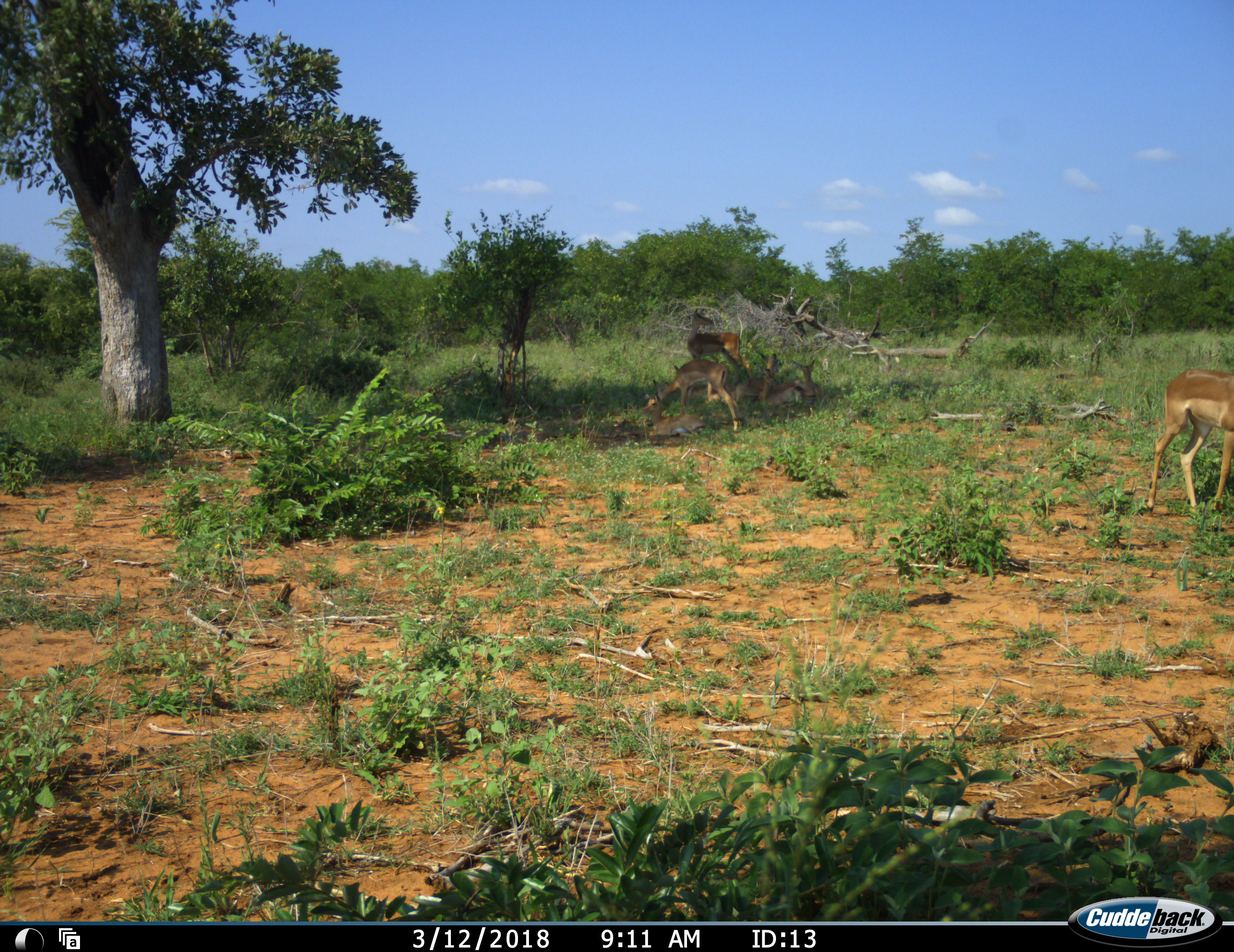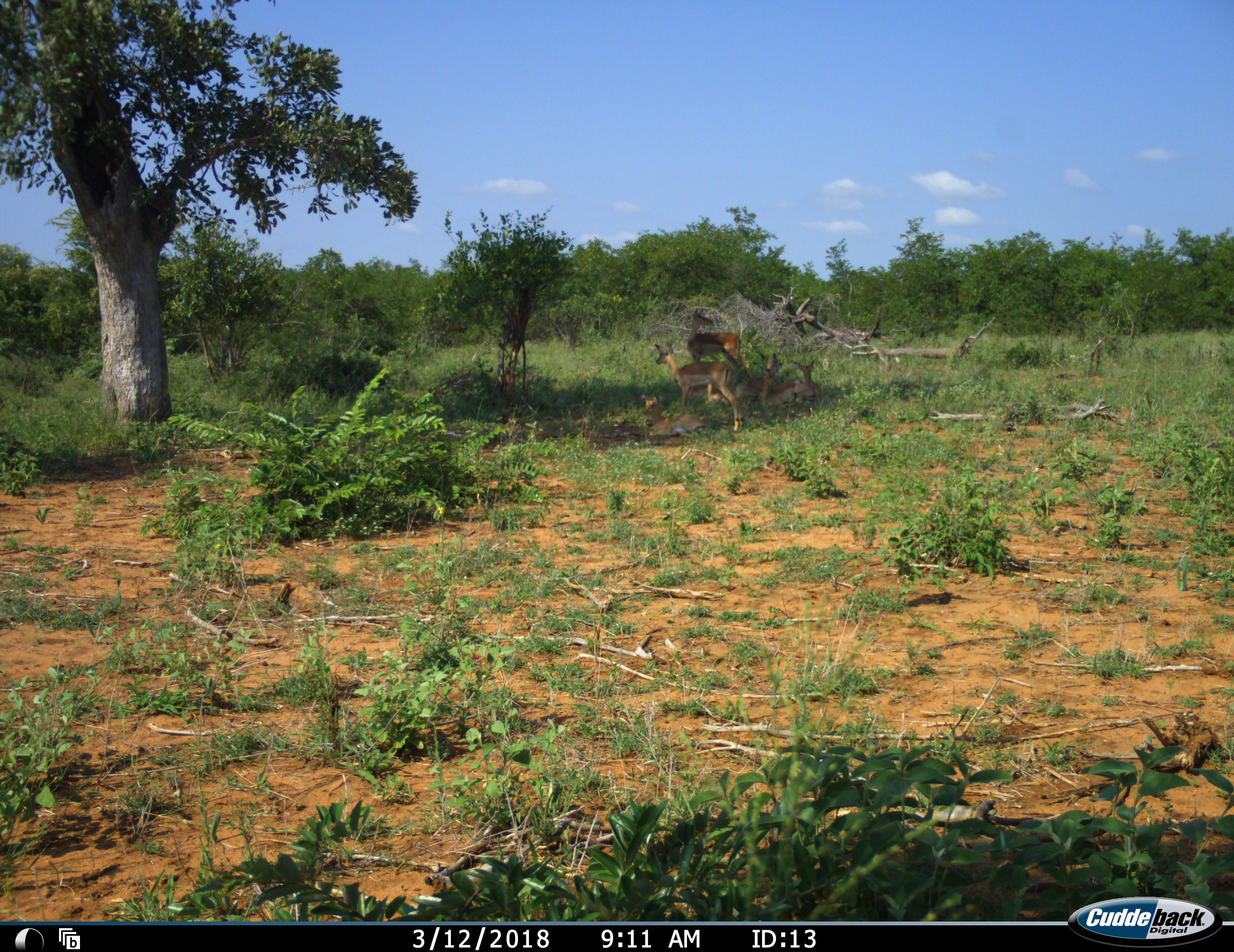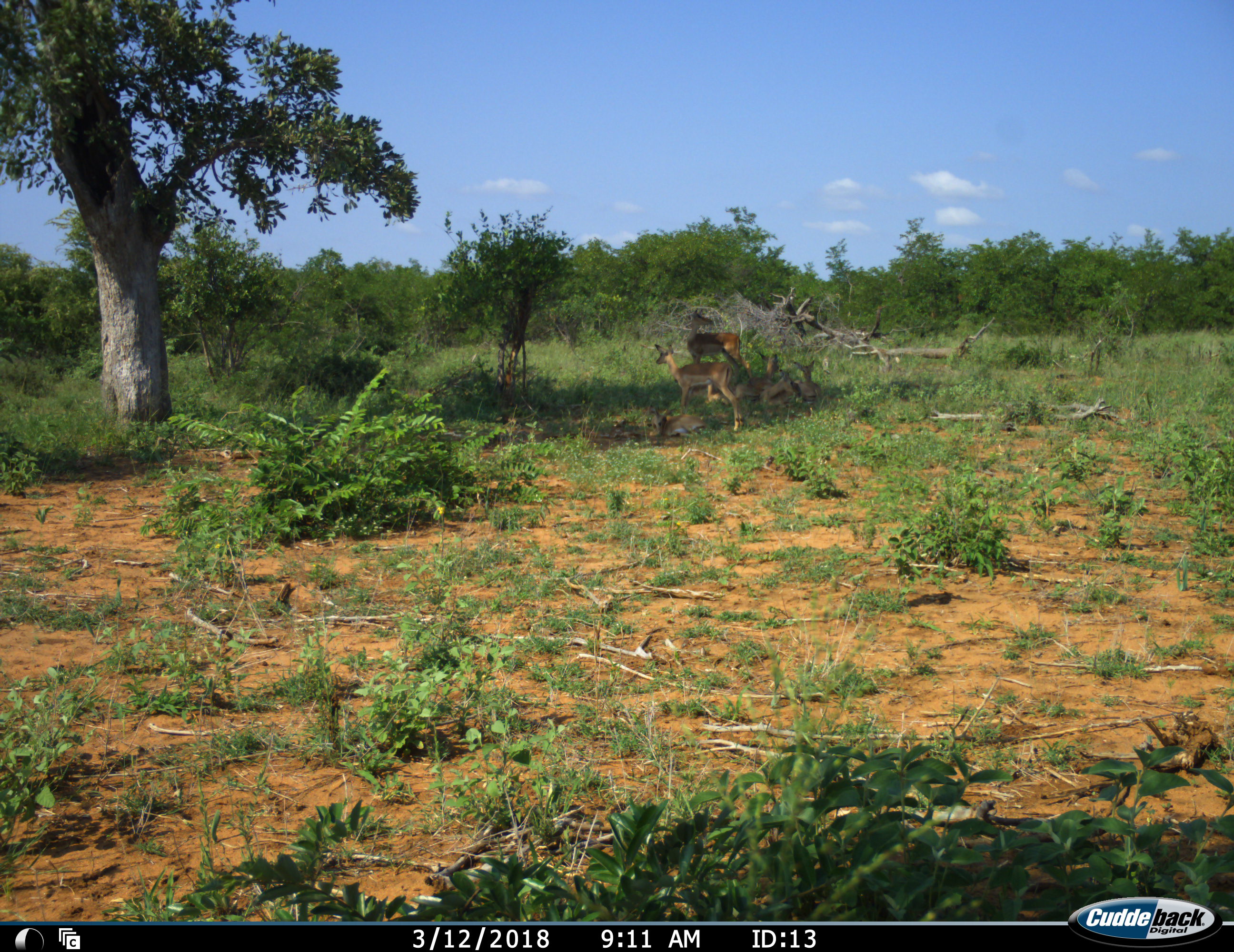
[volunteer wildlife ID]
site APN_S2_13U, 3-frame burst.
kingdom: Animalia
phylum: Chordata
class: Mammalia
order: Artiodactyla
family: Bovidae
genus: Aepyceros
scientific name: Aepyceros melampus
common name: impala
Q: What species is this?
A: Impala (Aepyceros melampus).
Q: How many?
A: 6.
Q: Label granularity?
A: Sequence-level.